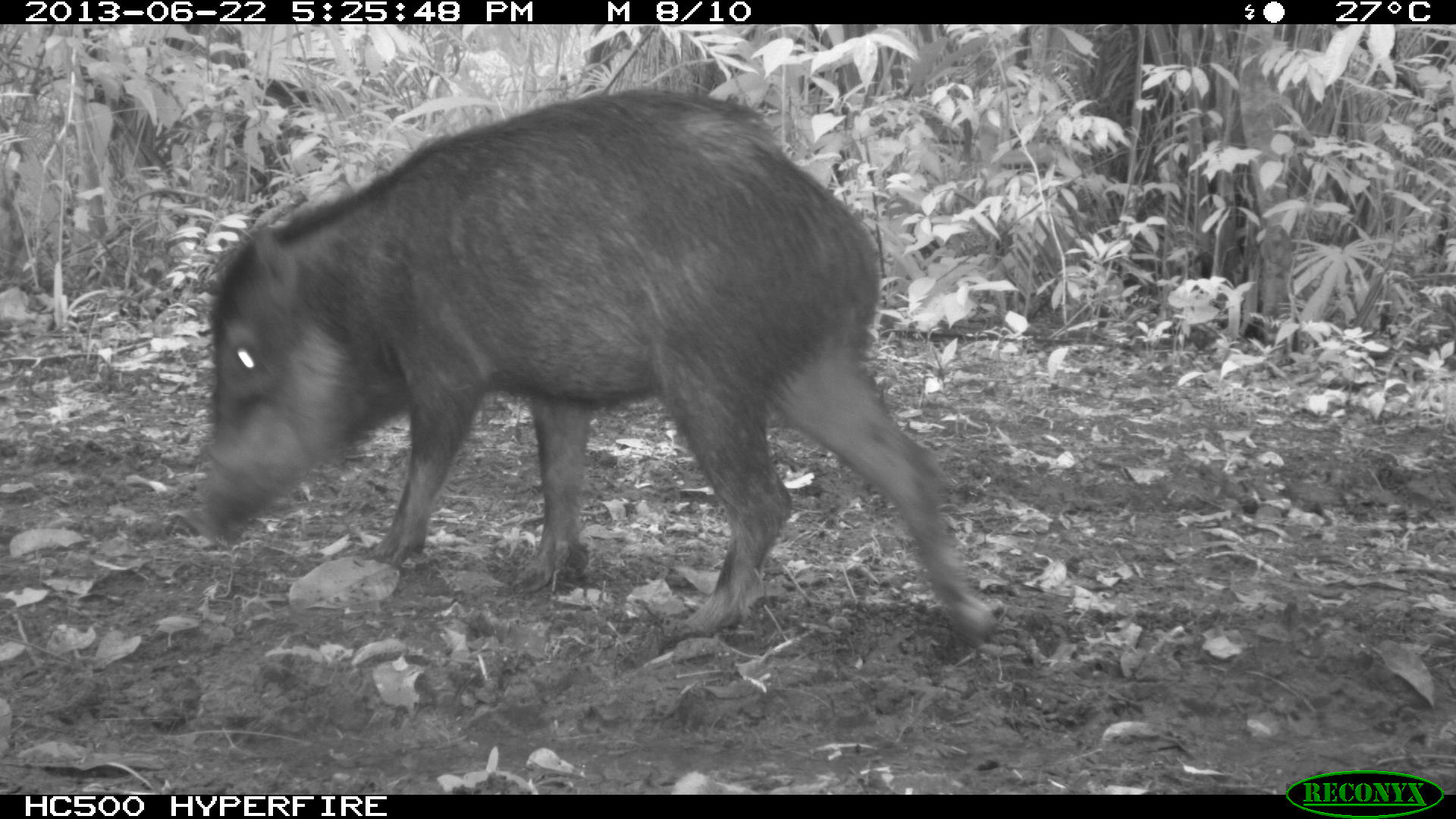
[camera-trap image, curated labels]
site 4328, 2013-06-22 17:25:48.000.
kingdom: Animalia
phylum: Chordata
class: Mammalia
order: Artiodactyla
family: Tayassuidae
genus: Tayassu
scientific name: Tayassu pecari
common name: white-lipped peccary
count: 13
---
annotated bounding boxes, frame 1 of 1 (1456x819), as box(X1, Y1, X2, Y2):
tayassu pecari: box(186, 82, 993, 649)